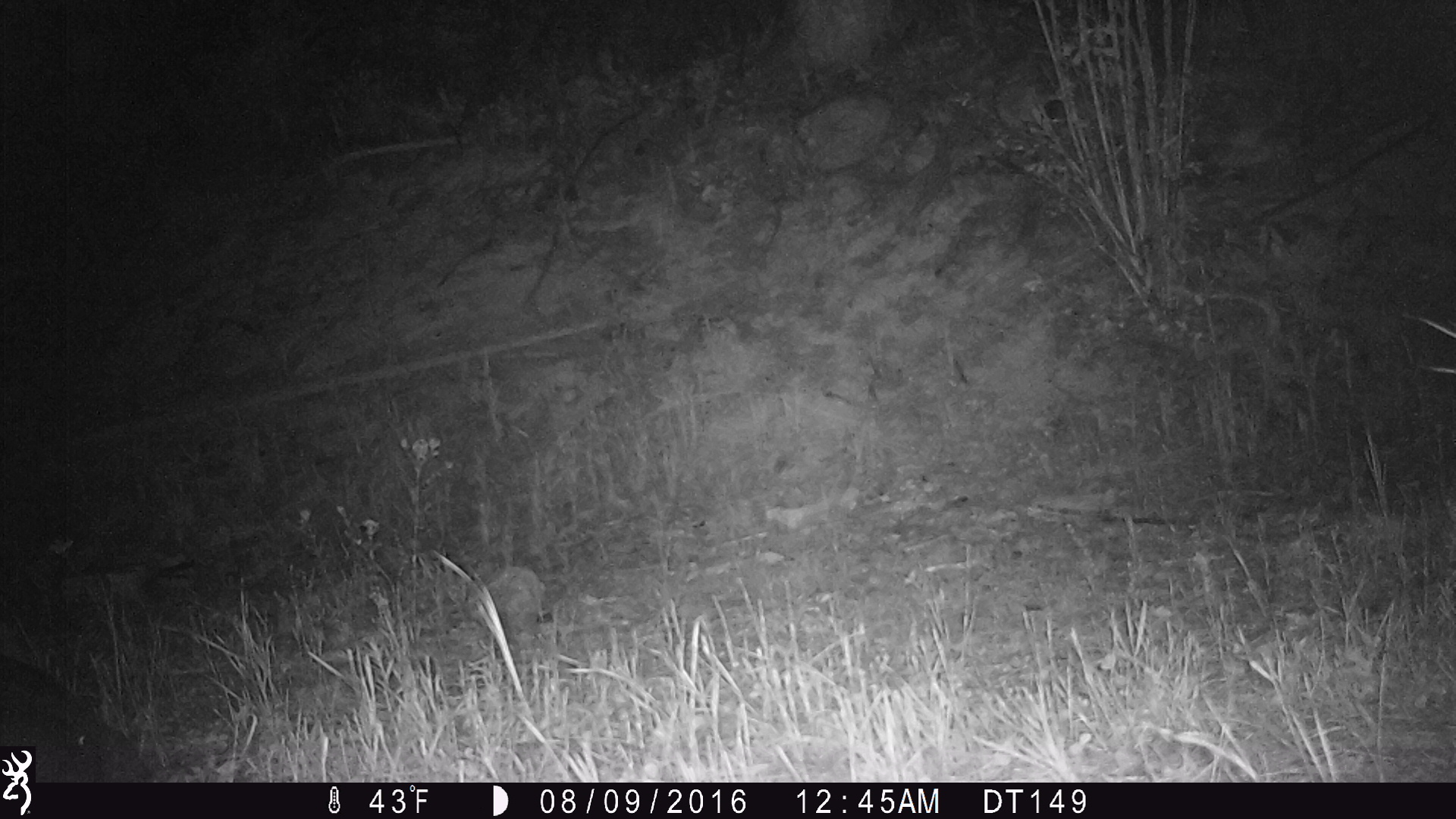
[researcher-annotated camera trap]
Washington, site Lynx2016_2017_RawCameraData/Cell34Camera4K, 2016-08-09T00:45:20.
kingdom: Animalia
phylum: Chordata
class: Mammalia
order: Artiodactyla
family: Cervidae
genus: Alces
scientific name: Alces alces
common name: moose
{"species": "Alces alces (moose)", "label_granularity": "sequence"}